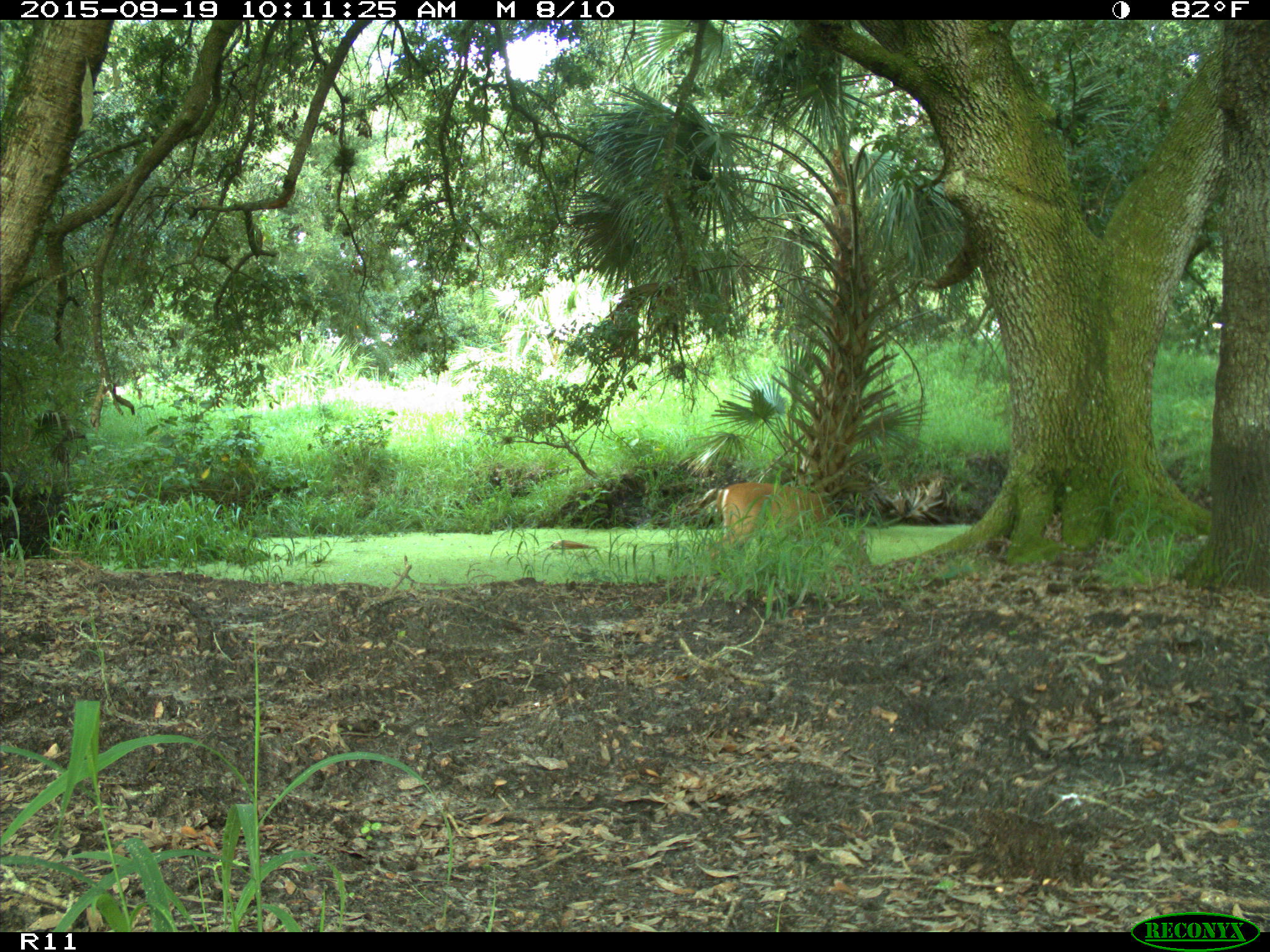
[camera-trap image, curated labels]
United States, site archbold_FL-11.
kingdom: Animalia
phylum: Chordata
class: Mammalia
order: Artiodactyla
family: Cervidae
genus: Odocoileus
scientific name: Odocoileus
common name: deer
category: unidentified deer